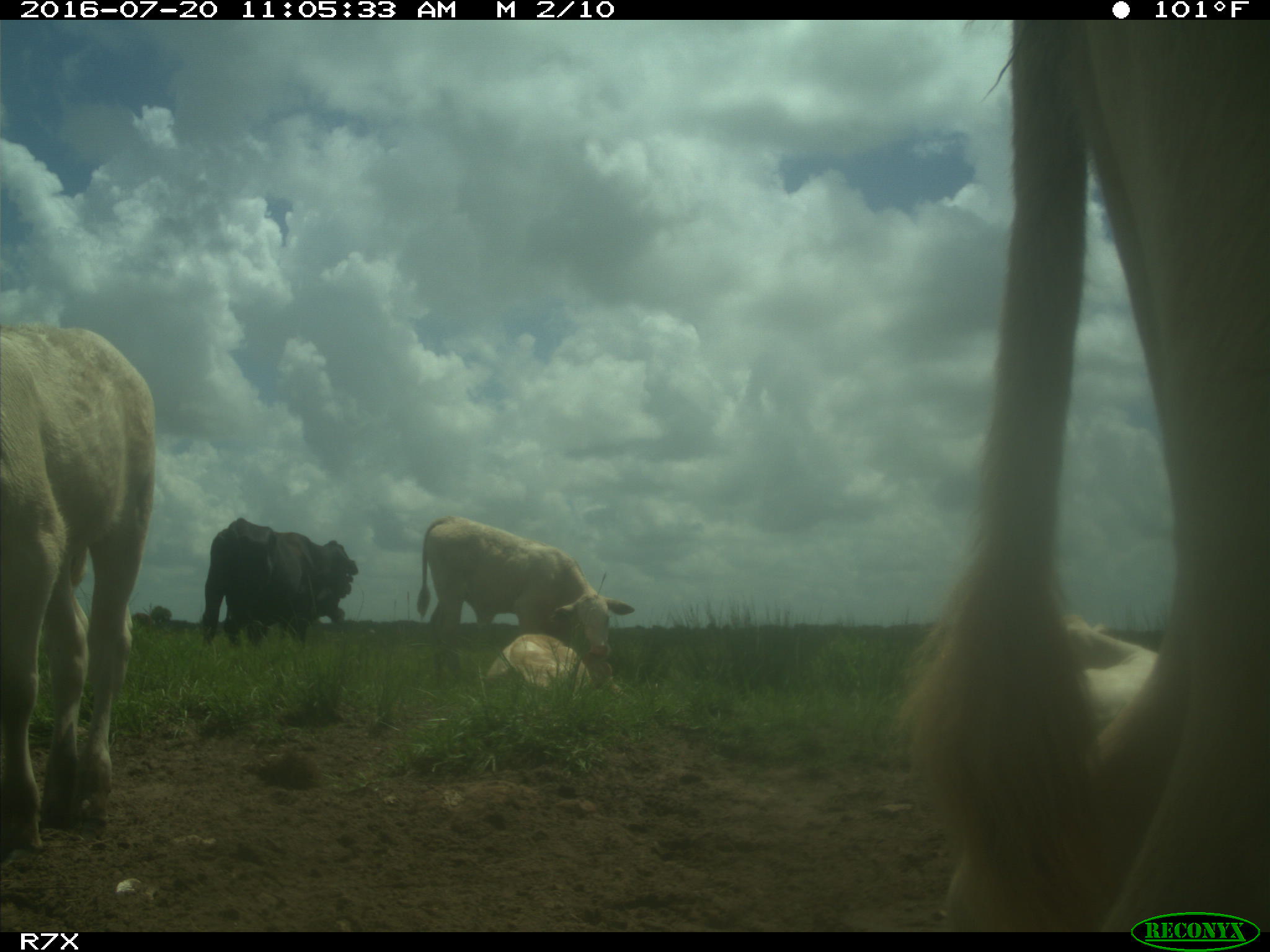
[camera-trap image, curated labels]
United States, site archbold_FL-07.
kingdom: Animalia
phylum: Chordata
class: Mammalia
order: Artiodactyla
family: Bovidae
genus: Bos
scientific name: Bos taurus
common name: domestic cow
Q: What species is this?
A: Bos taurus (domestic cow).